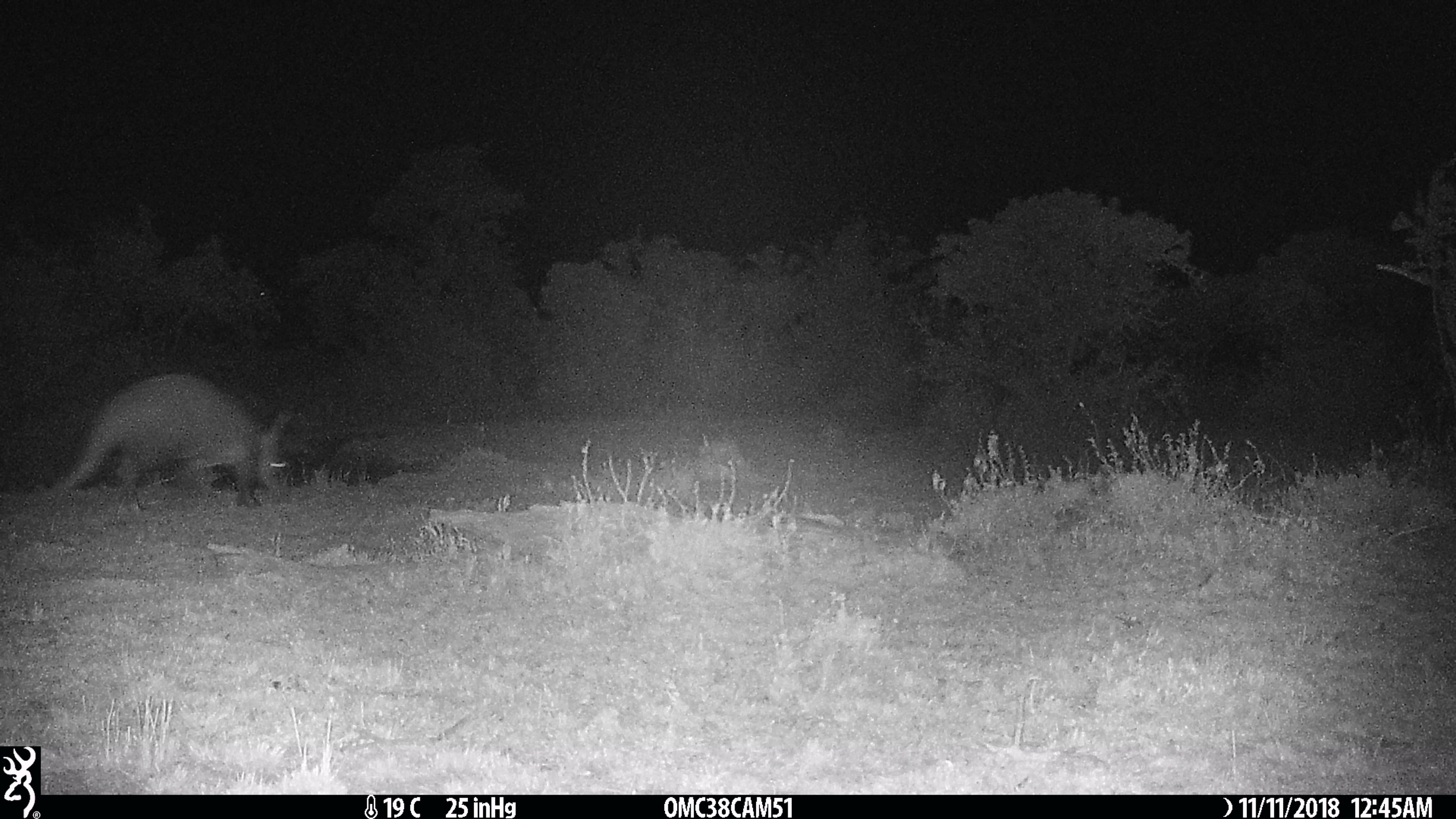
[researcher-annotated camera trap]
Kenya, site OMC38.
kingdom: Animalia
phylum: Chordata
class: Mammalia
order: Tubulidentata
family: Orycteropodidae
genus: Orycteropus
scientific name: Orycteropus afer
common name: aardvark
Aardvark (Orycteropus afer).